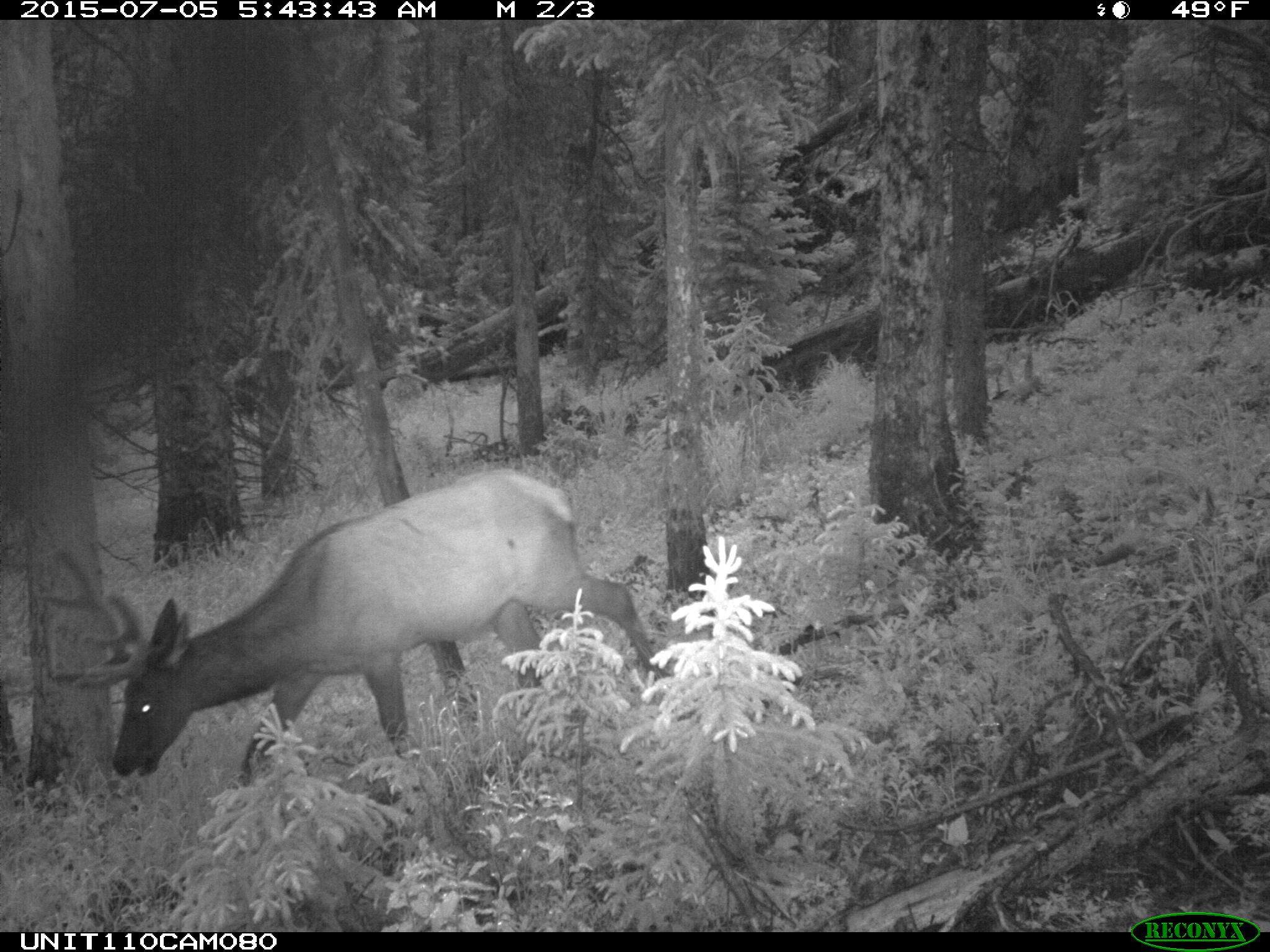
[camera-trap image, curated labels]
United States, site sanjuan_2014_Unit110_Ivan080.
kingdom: Animalia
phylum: Chordata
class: Mammalia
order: Artiodactyla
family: Cervidae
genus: Cervus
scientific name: Cervus elaphus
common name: red deer